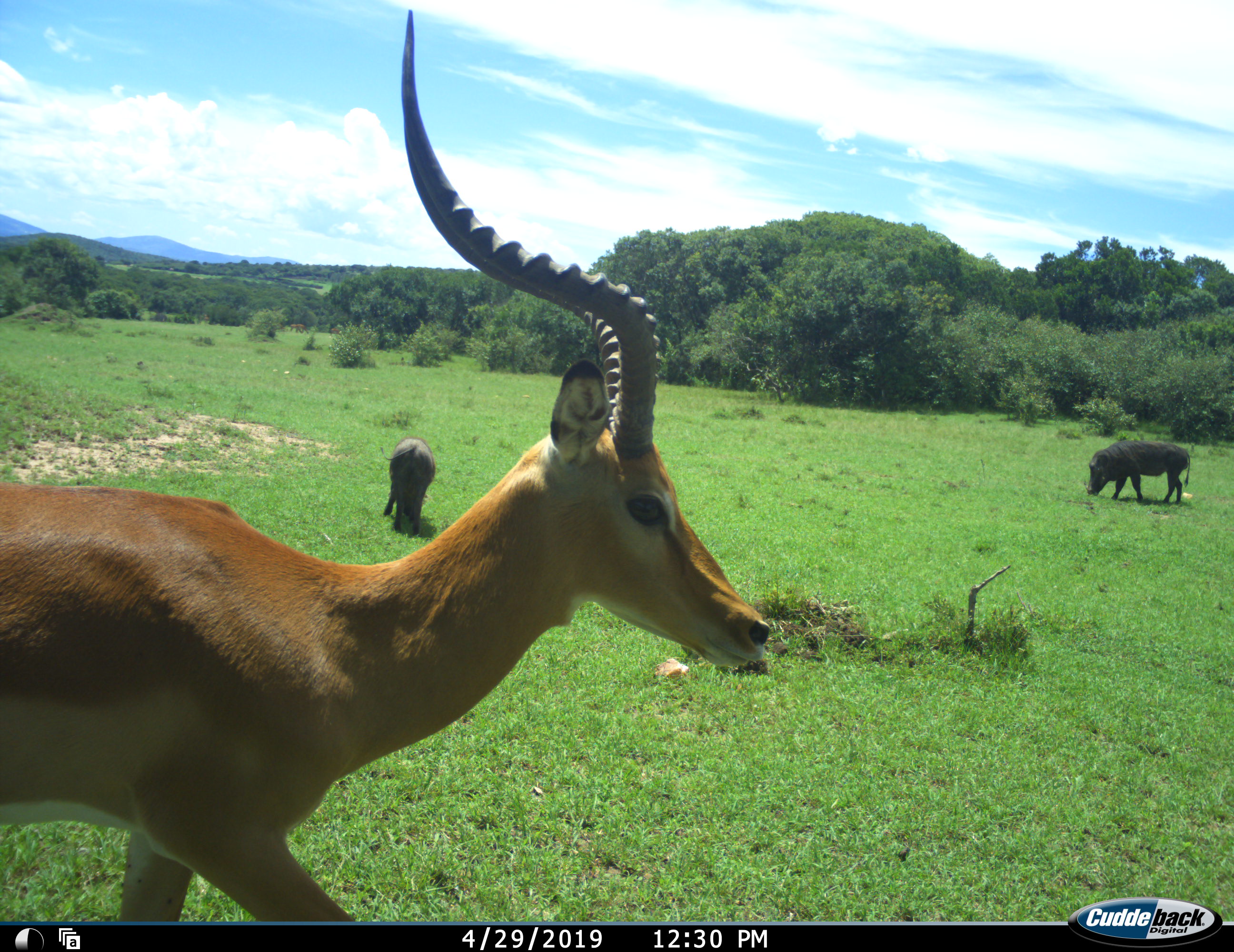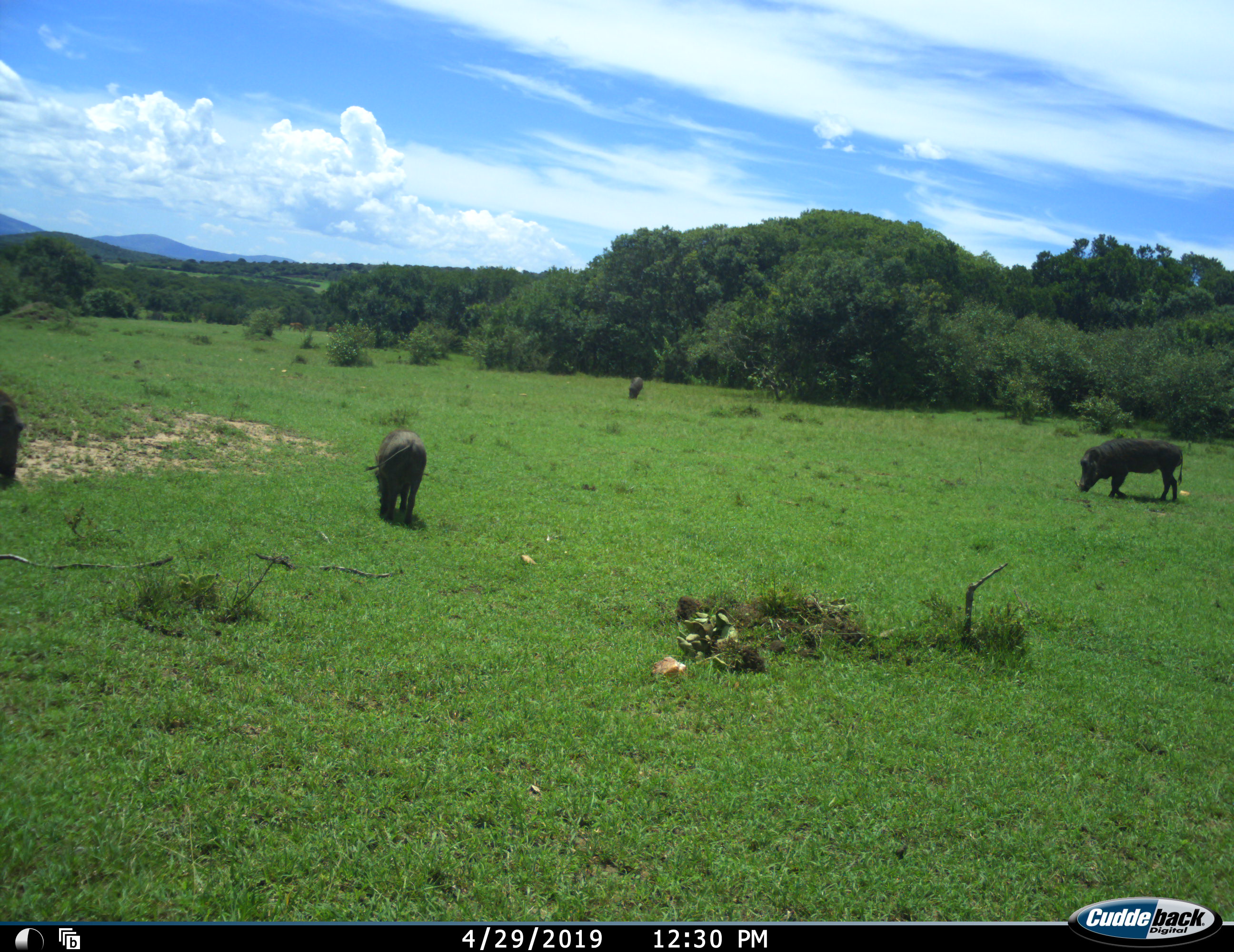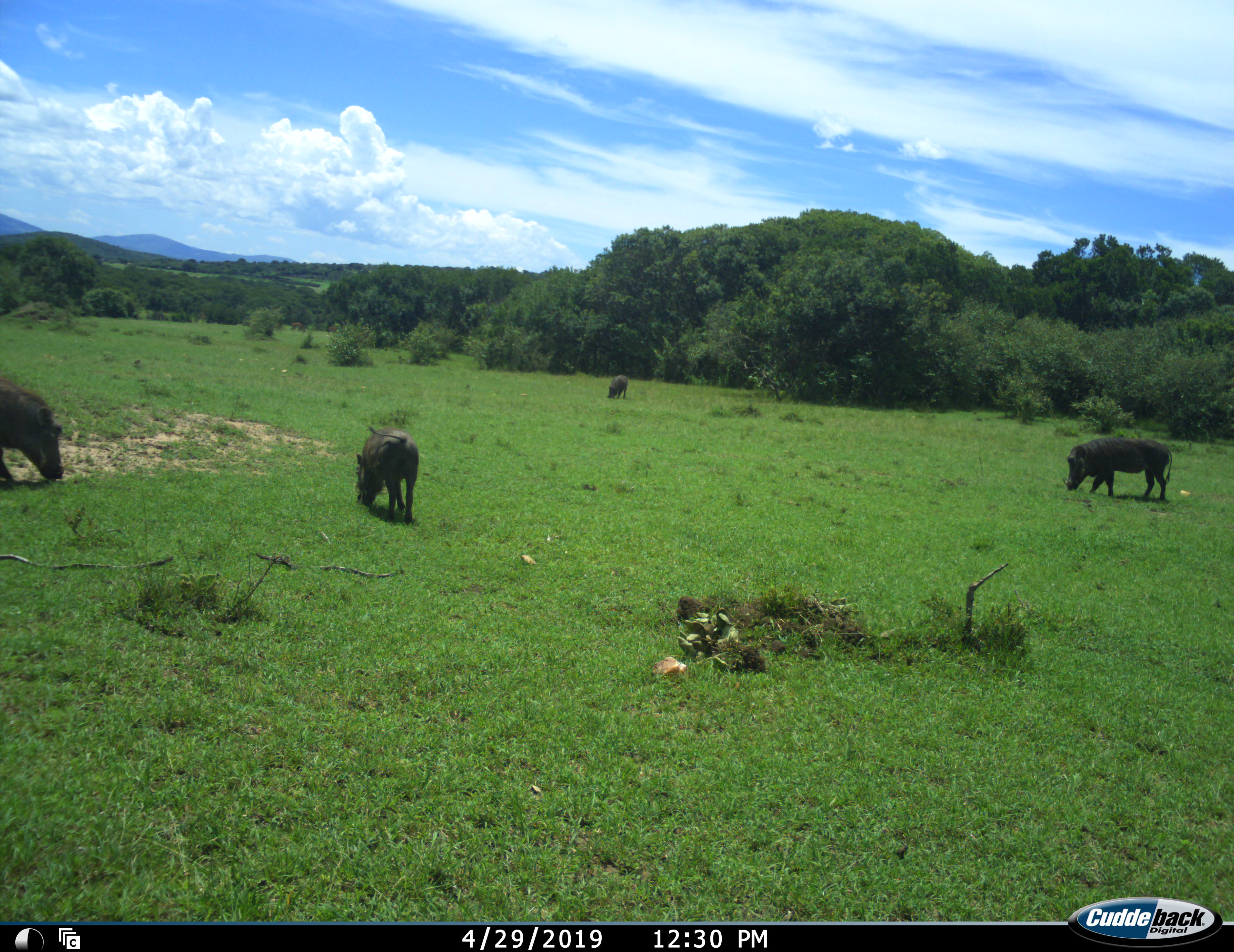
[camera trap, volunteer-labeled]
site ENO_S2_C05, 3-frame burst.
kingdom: Animalia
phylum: Chordata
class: Mammalia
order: Artiodactyla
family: Bovidae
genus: Aepyceros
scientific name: Aepyceros melampus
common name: impala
Impala (Aepyceros melampus), count 1. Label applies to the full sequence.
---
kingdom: Animalia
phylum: Chordata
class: Mammalia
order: Artiodactyla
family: Suidae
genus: Phacochoerus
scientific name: Phacochoerus africanus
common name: warthog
Warthog (Phacochoerus africanus), count 4. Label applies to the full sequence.